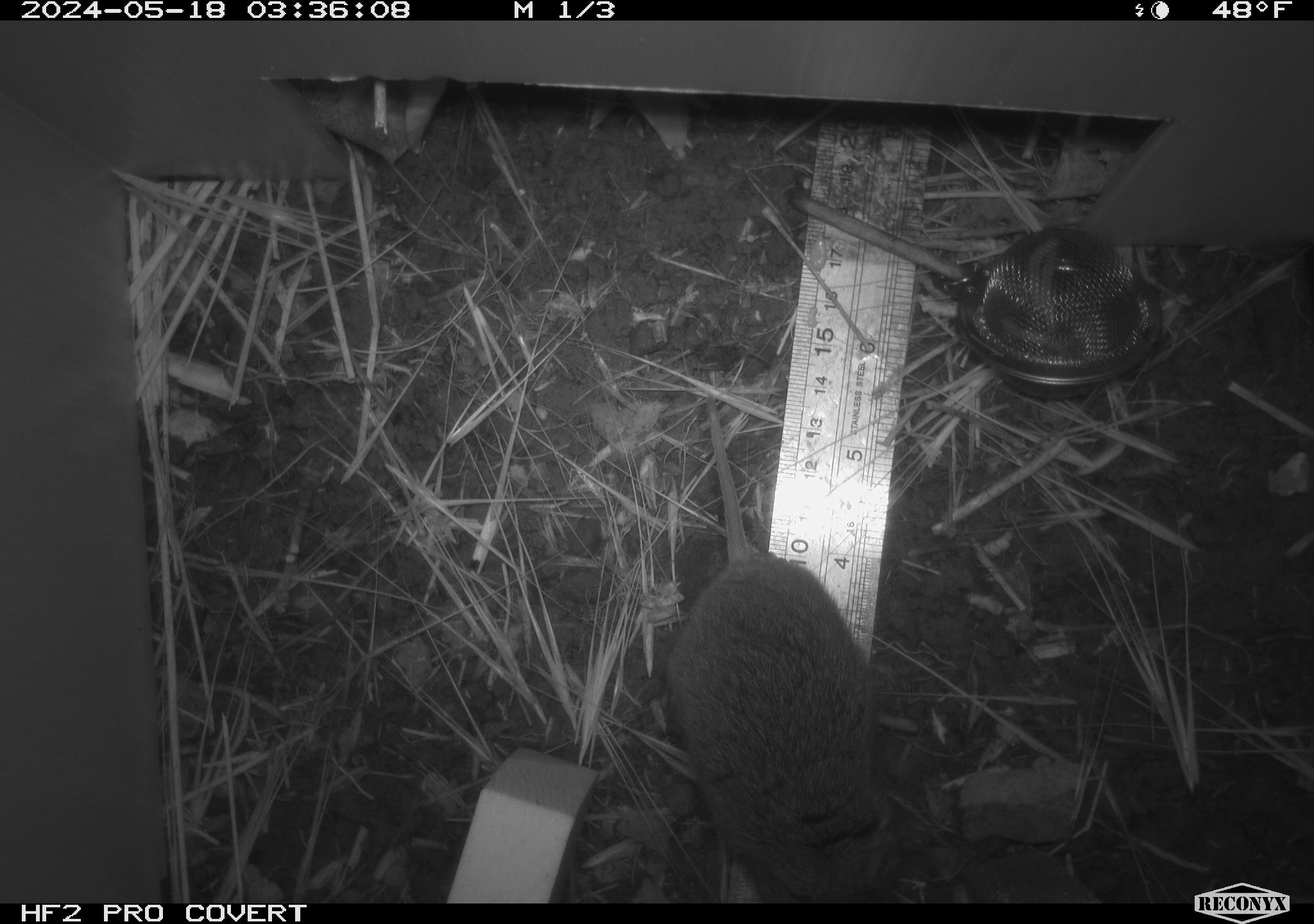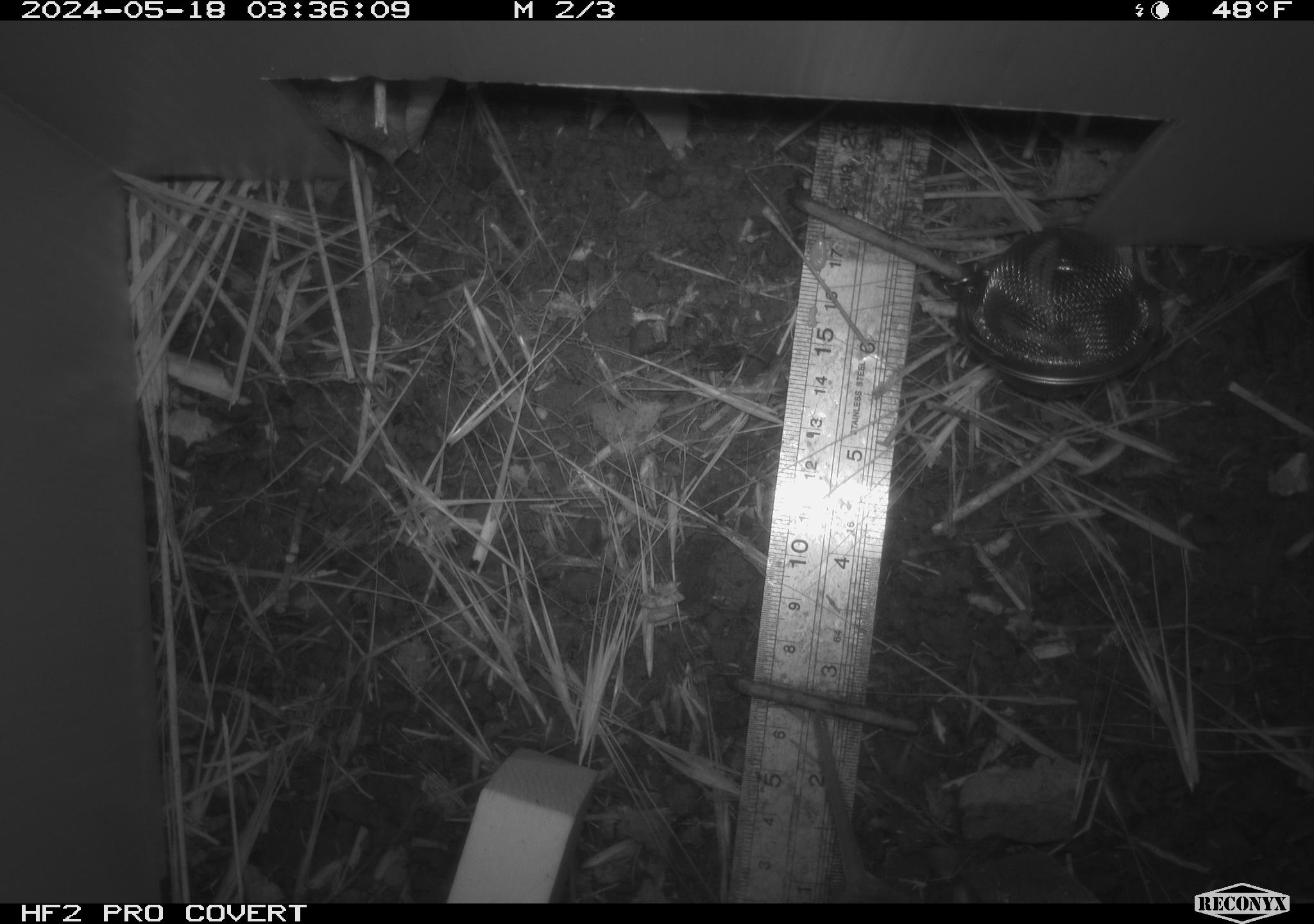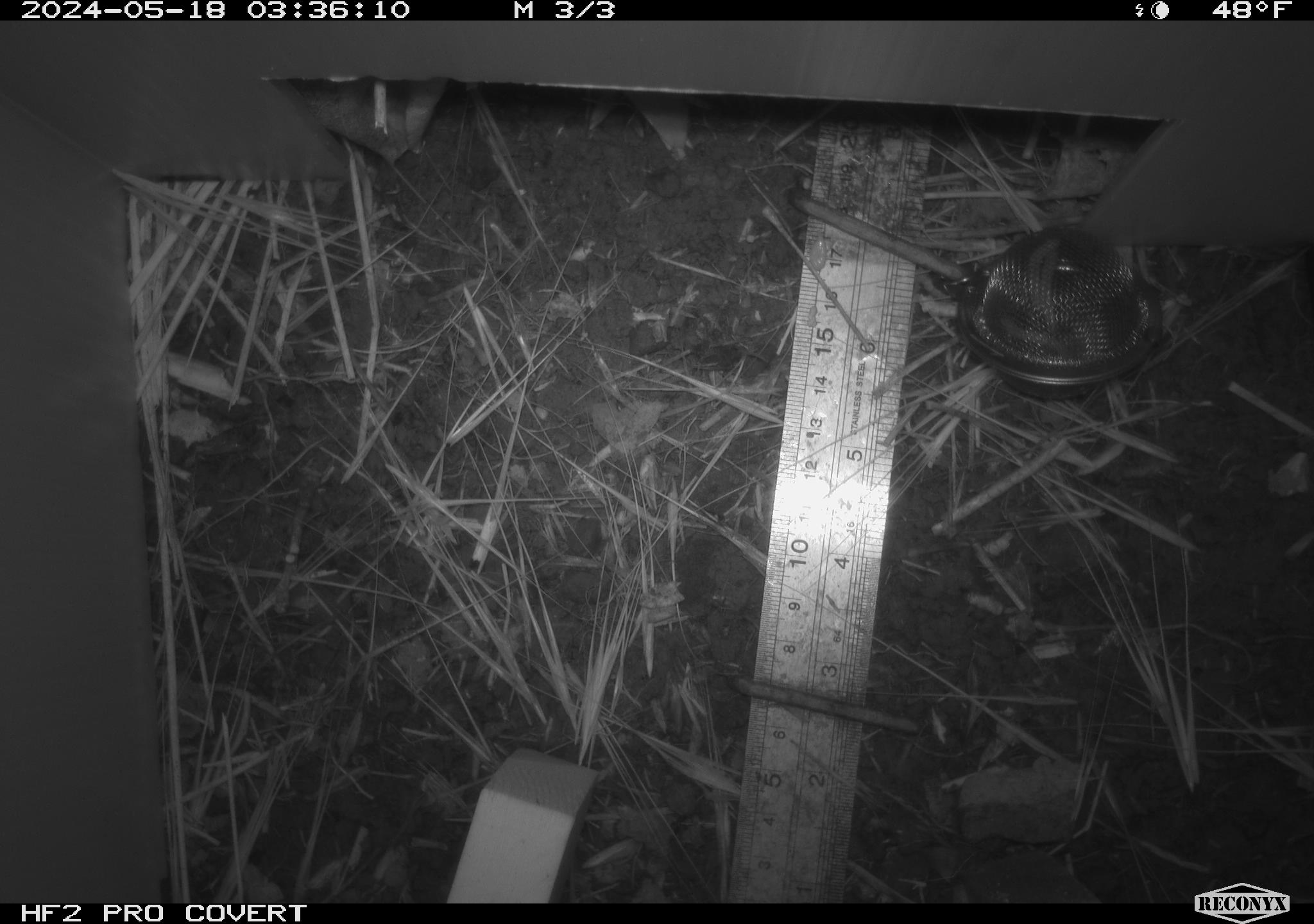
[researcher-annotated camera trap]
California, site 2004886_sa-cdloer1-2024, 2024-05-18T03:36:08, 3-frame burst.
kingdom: Animalia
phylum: Chordata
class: Mammalia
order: Rodentia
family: Cricetidae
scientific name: Arvicolinae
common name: voles, lemmings, and muskrats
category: arvicolinae subfamily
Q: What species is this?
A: Arvicolinae subfamily (voles, lemmings, and muskrats) (Arvicolinae).